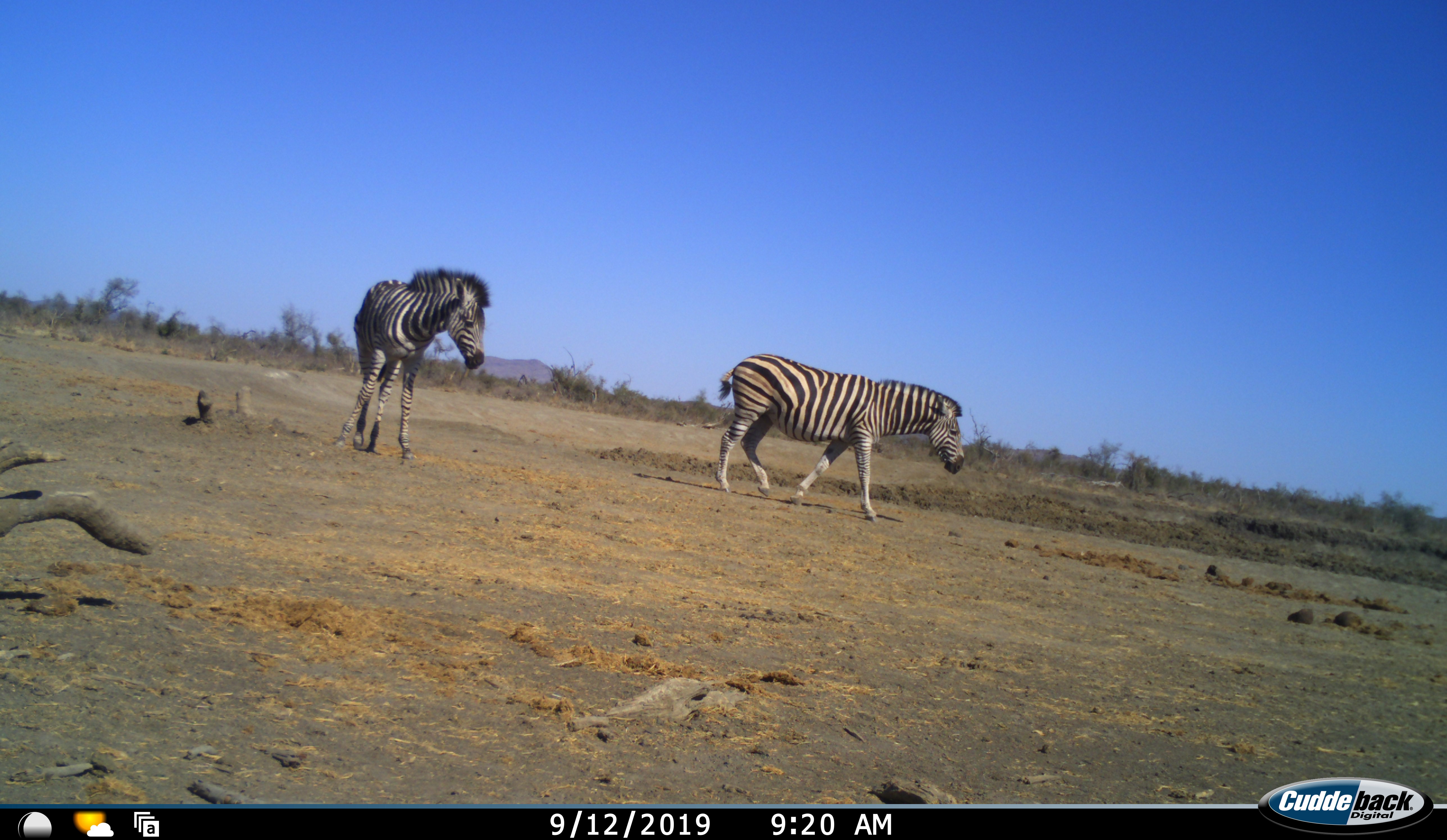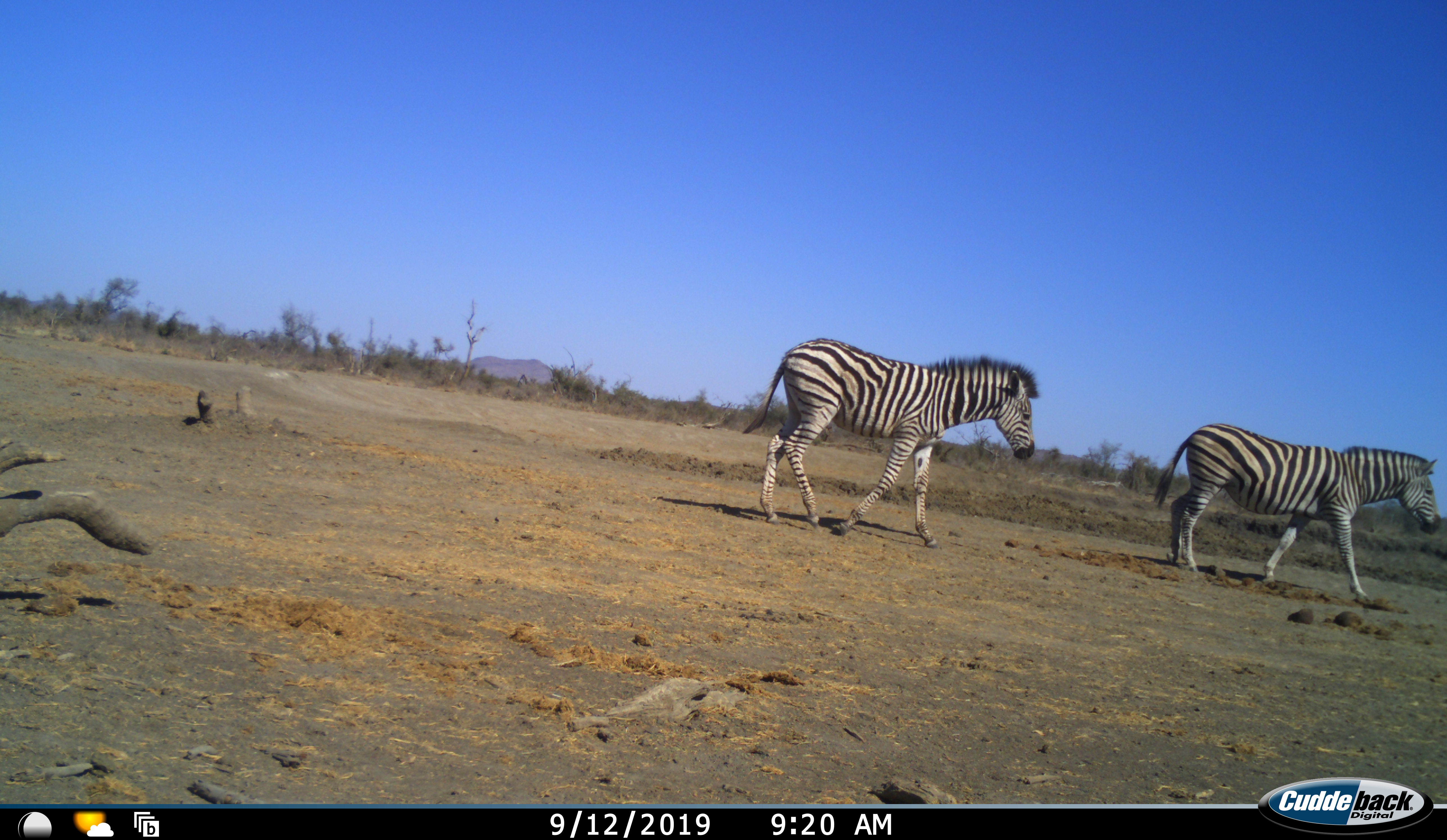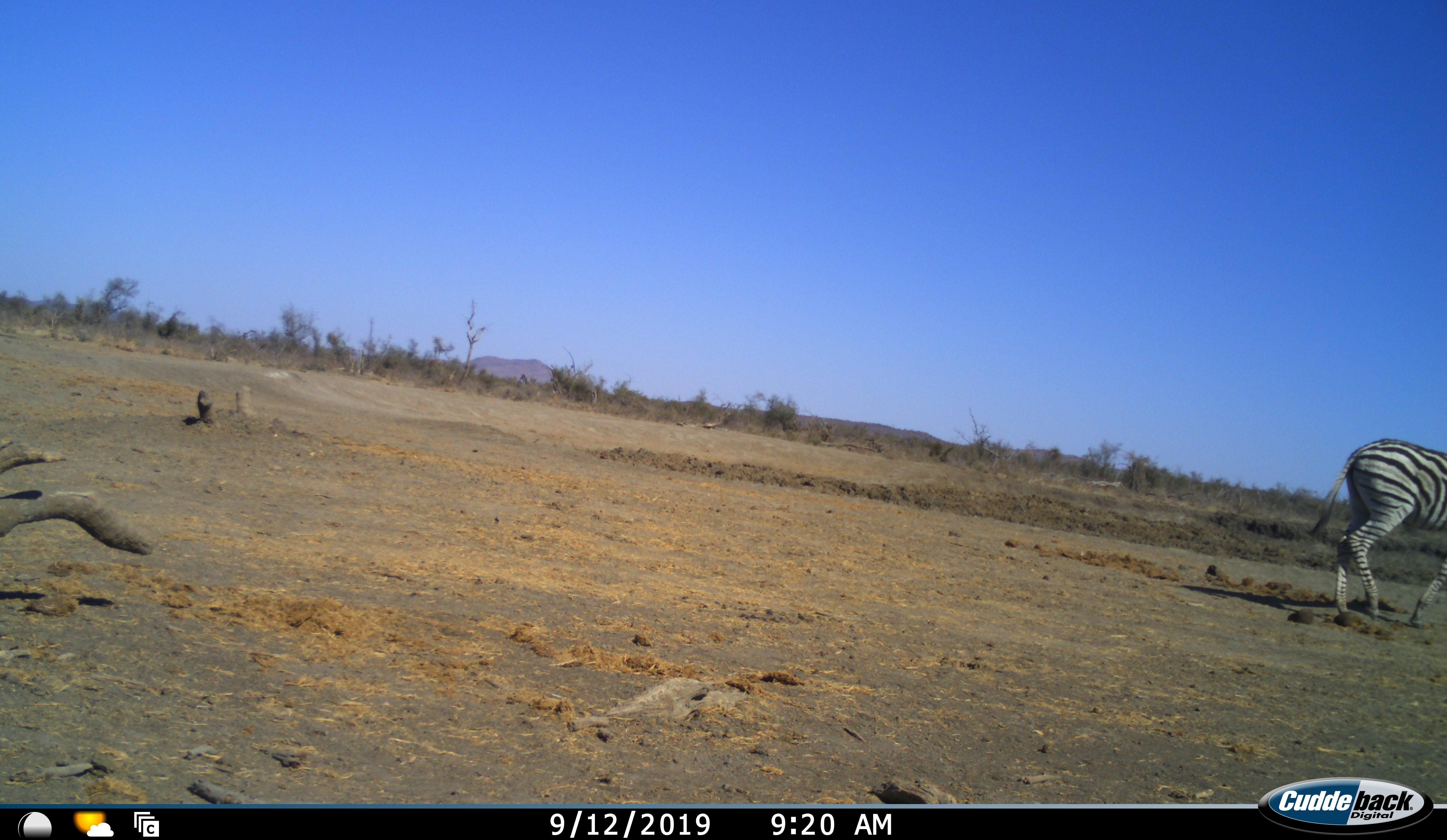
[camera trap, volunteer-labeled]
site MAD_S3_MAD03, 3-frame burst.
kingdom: Animalia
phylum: Chordata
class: Mammalia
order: Perissodactyla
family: Equidae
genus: Equus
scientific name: Equus quagga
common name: plains zebra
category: zebraplains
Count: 2.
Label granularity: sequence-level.